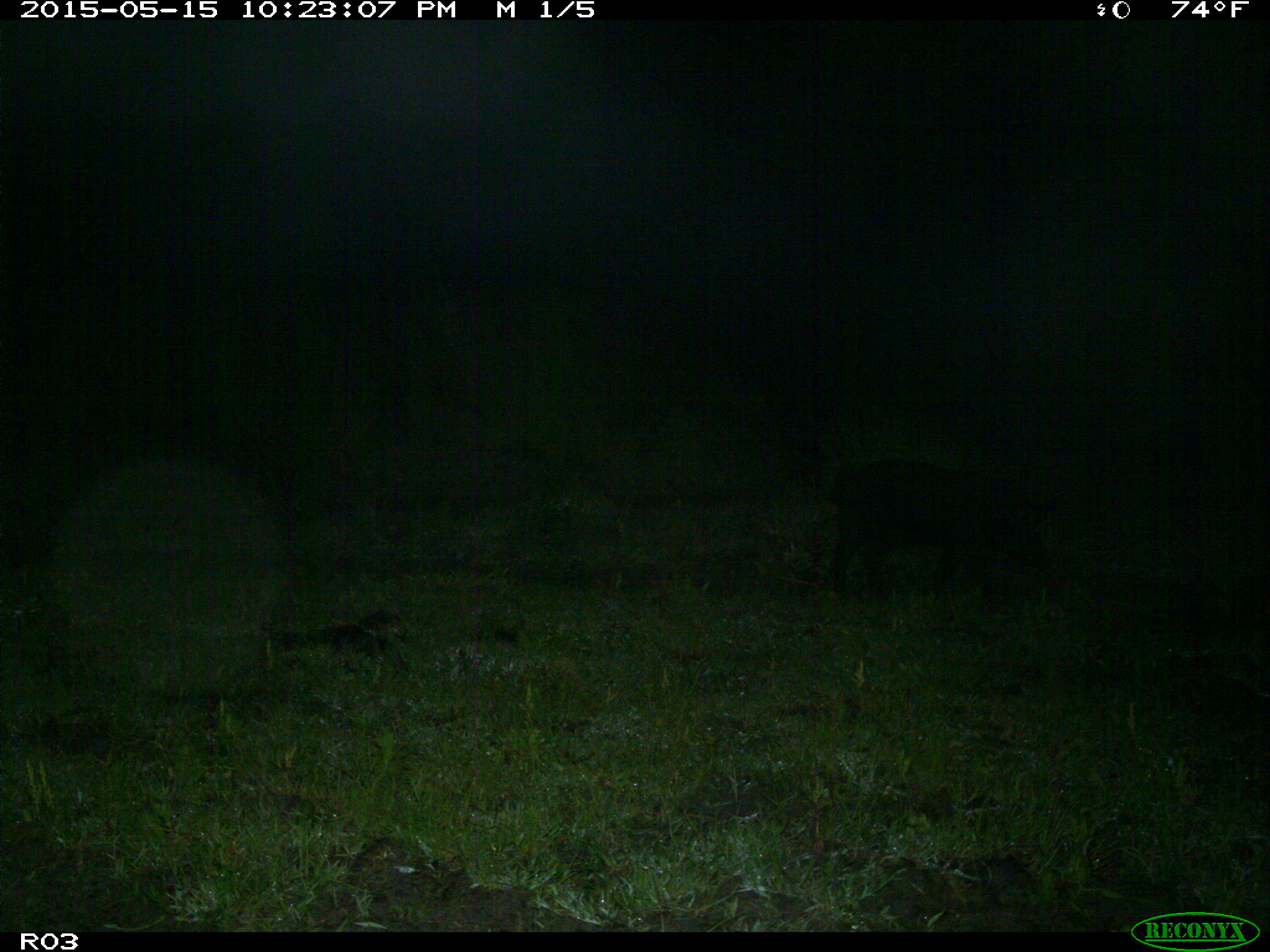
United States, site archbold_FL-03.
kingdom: Animalia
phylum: Chordata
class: Mammalia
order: Artiodactyla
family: Suidae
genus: Sus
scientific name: Sus scrofa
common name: wild boar